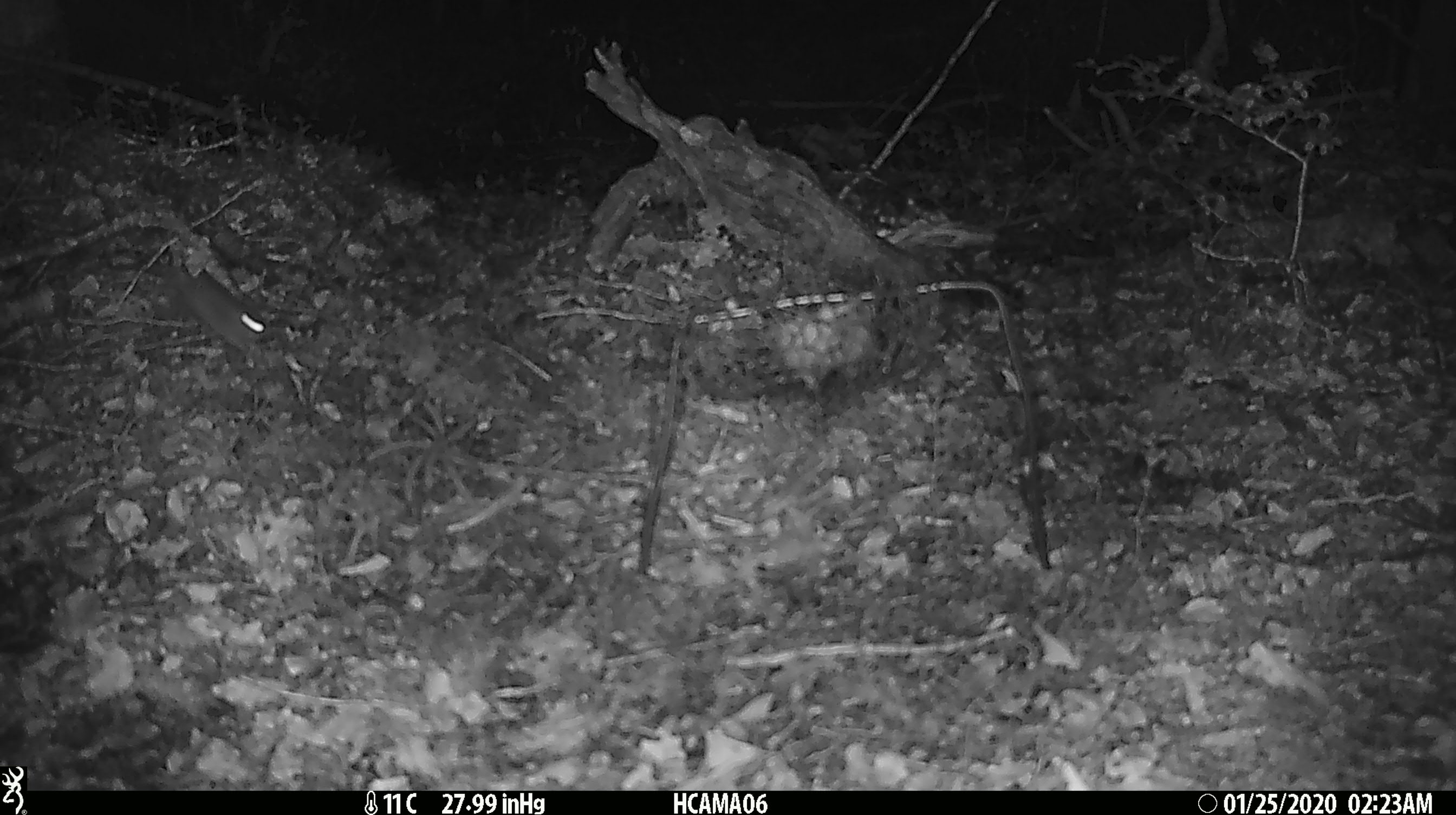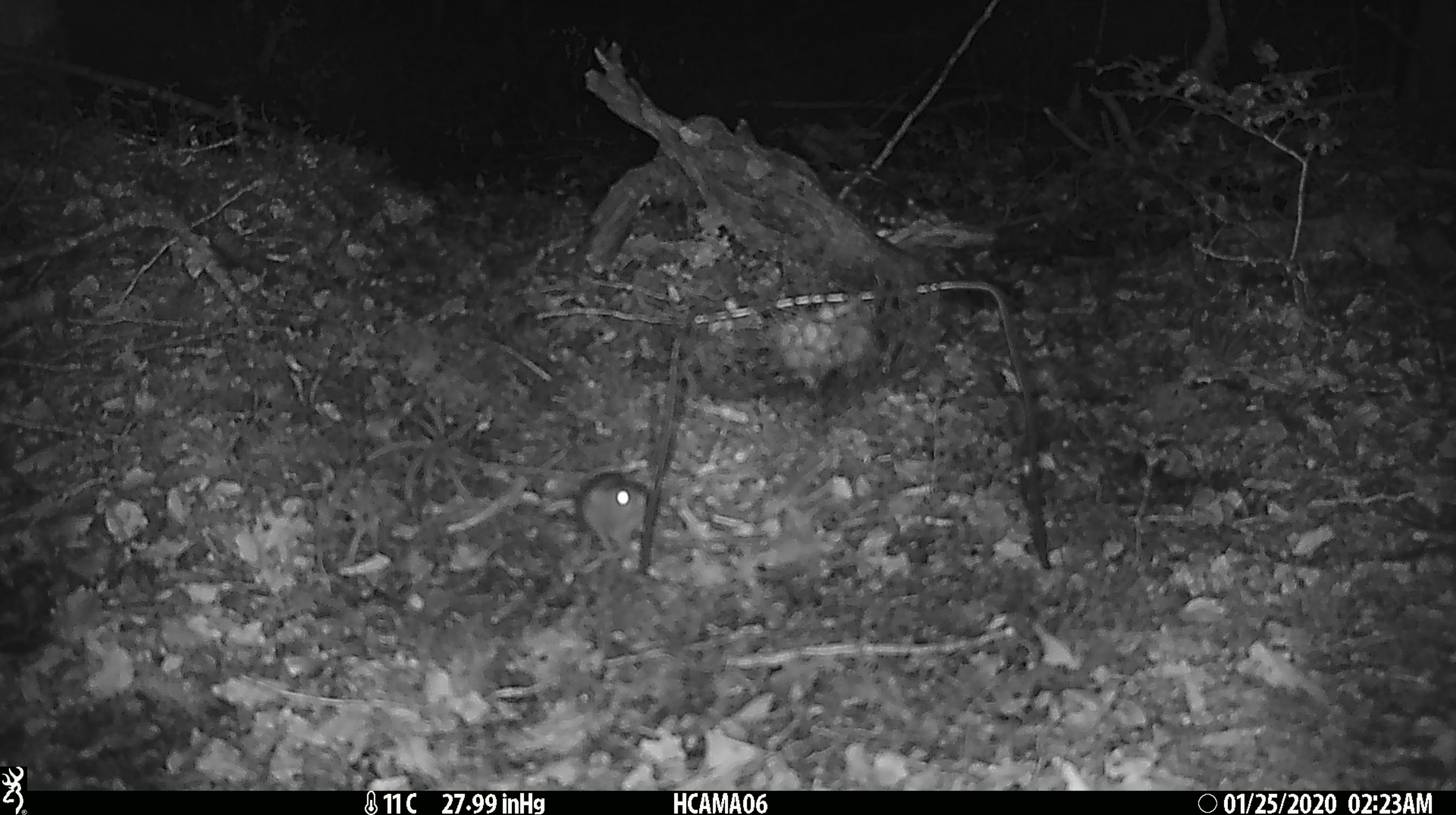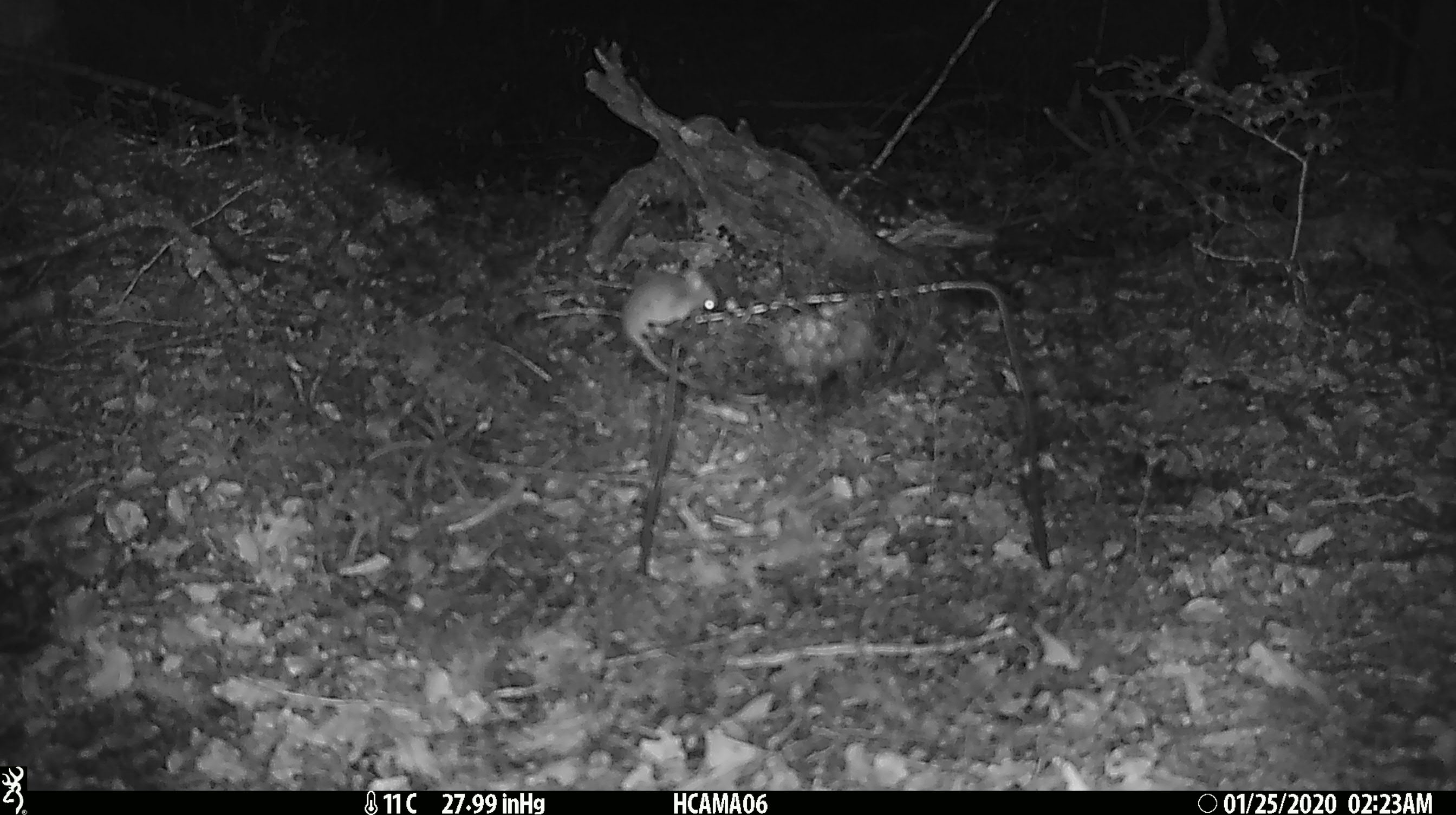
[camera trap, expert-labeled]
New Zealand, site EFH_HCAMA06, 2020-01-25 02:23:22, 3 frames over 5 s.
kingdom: Animalia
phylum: Chordata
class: Mammalia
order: Rodentia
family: Muridae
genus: Mus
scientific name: Mus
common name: mouse